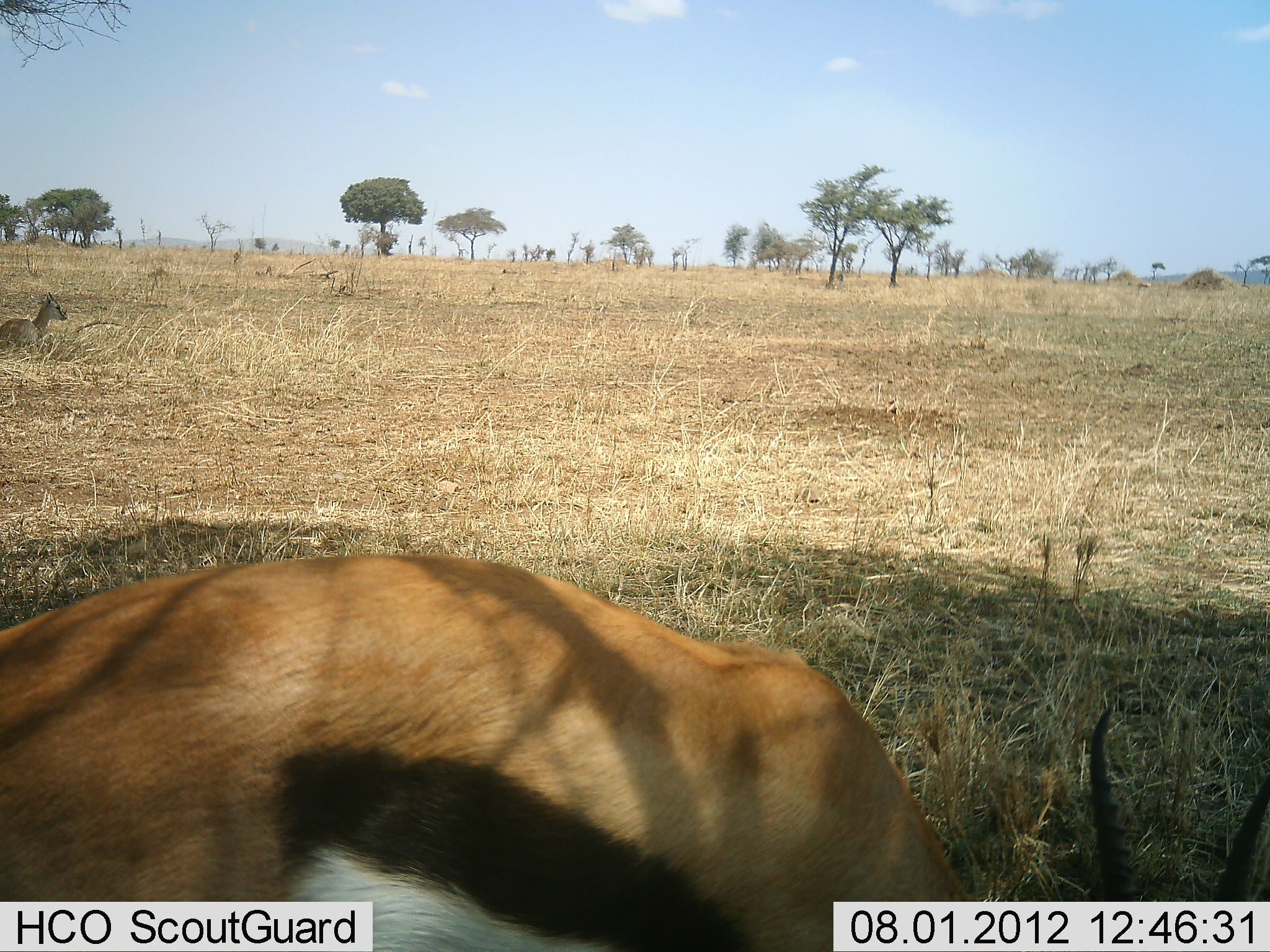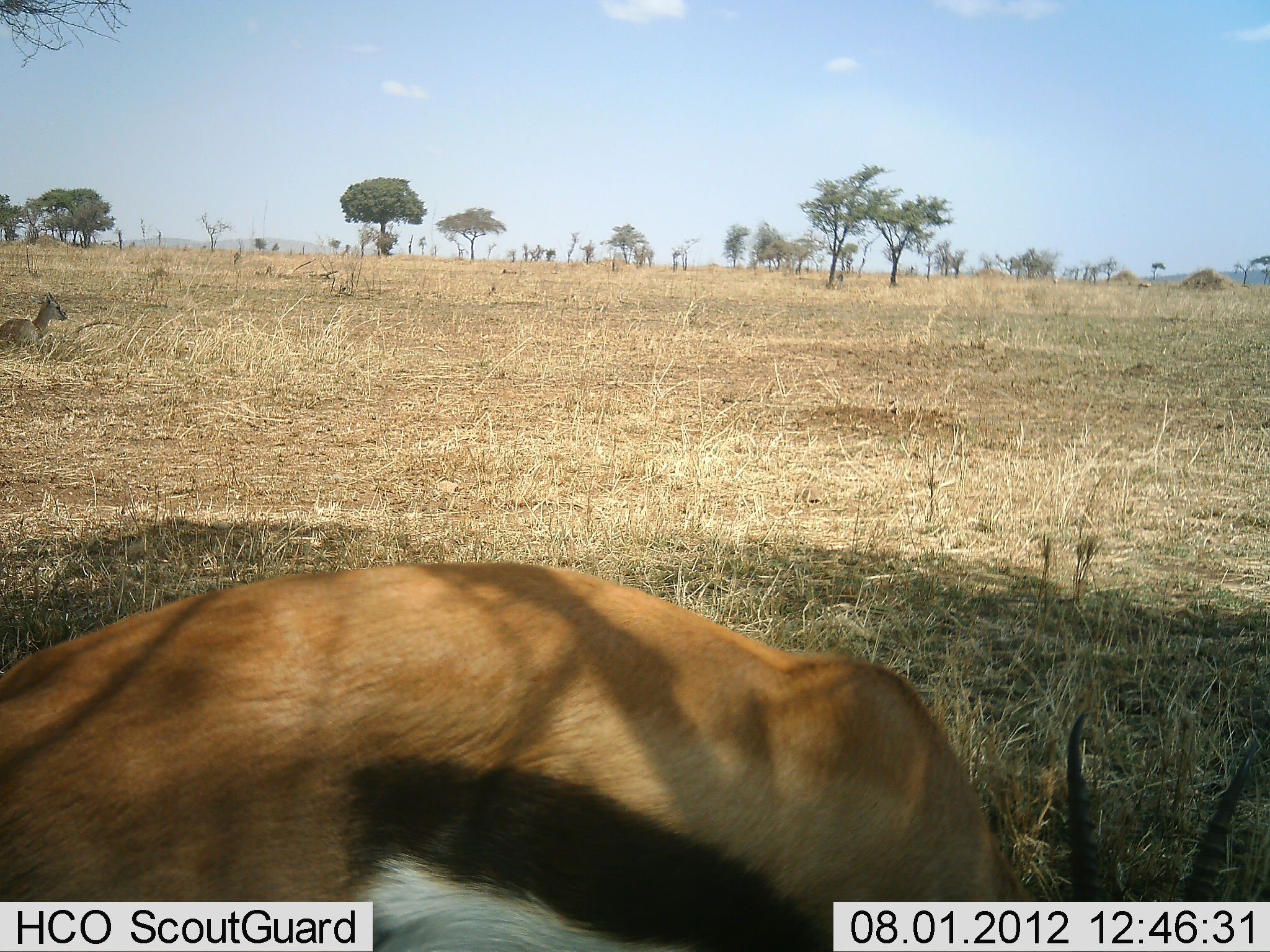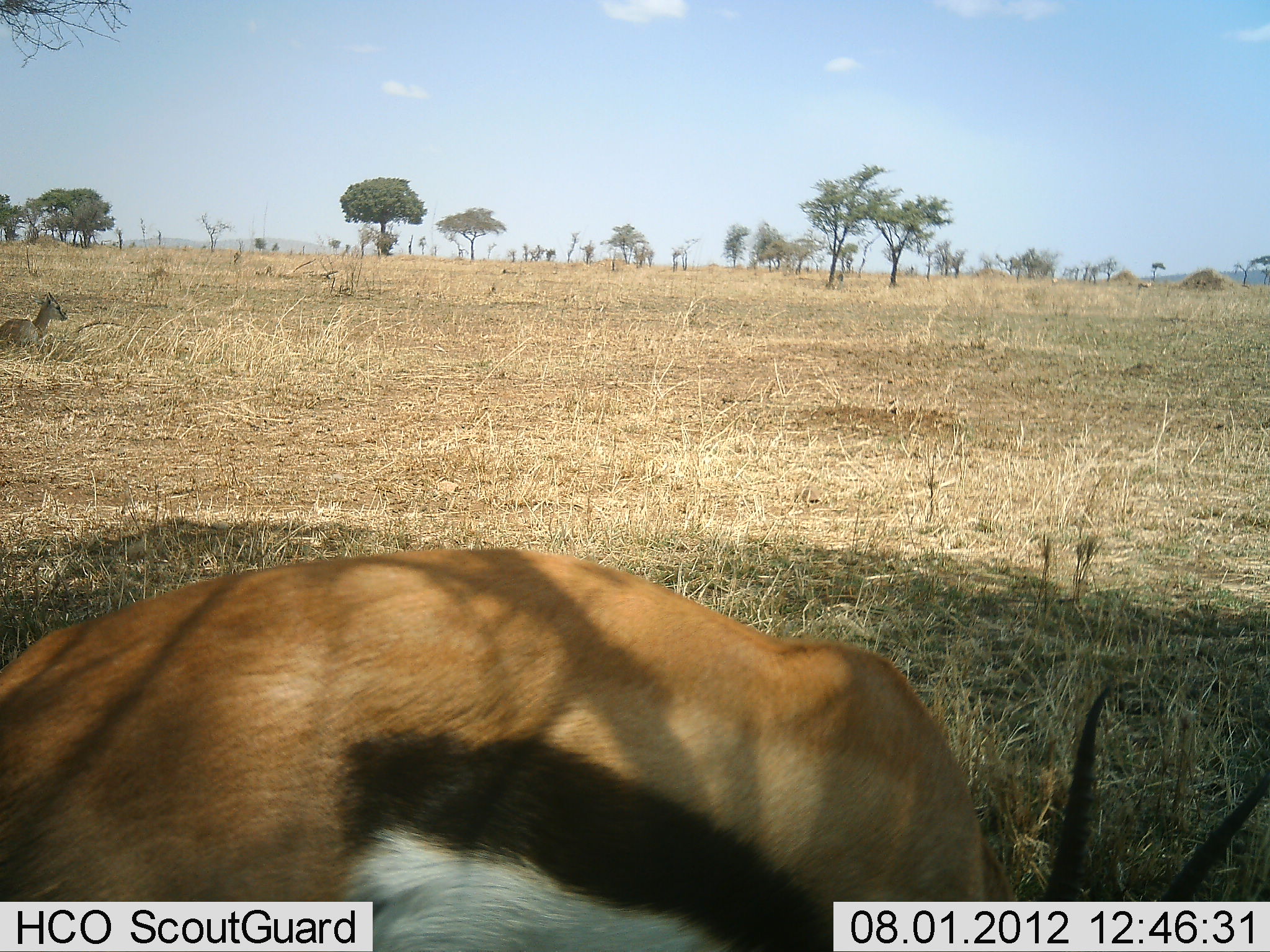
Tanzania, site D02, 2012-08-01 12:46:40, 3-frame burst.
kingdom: Animalia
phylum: Chordata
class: Mammalia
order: Artiodactyla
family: Bovidae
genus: Eudorcas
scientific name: Eudorcas thomsonii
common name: thomson's gazelle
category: gazellethomsons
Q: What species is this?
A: Gazellethomsons (thomson's gazelle) (Eudorcas thomsonii).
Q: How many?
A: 2.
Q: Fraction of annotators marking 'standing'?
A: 30%.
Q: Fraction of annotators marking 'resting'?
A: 50%.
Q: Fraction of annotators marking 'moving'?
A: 10%.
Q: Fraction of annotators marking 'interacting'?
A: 0%.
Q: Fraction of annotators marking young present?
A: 0%.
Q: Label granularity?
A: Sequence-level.